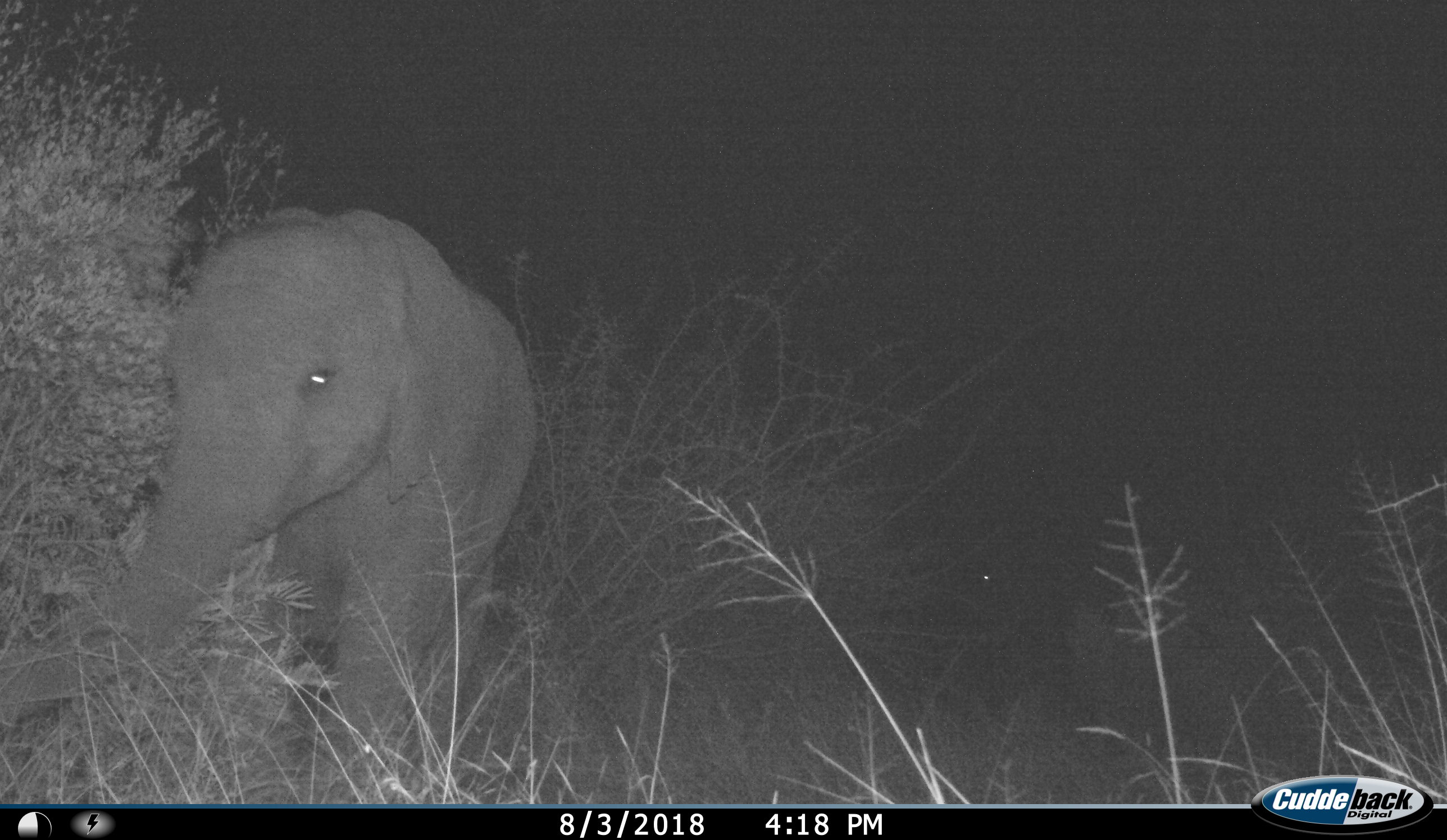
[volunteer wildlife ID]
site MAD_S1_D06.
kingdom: Animalia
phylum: Chordata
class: Mammalia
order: Proboscidea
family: Elephantidae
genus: Loxodonta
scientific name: Loxodonta africana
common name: african bush elephant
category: elephant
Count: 1.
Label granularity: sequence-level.